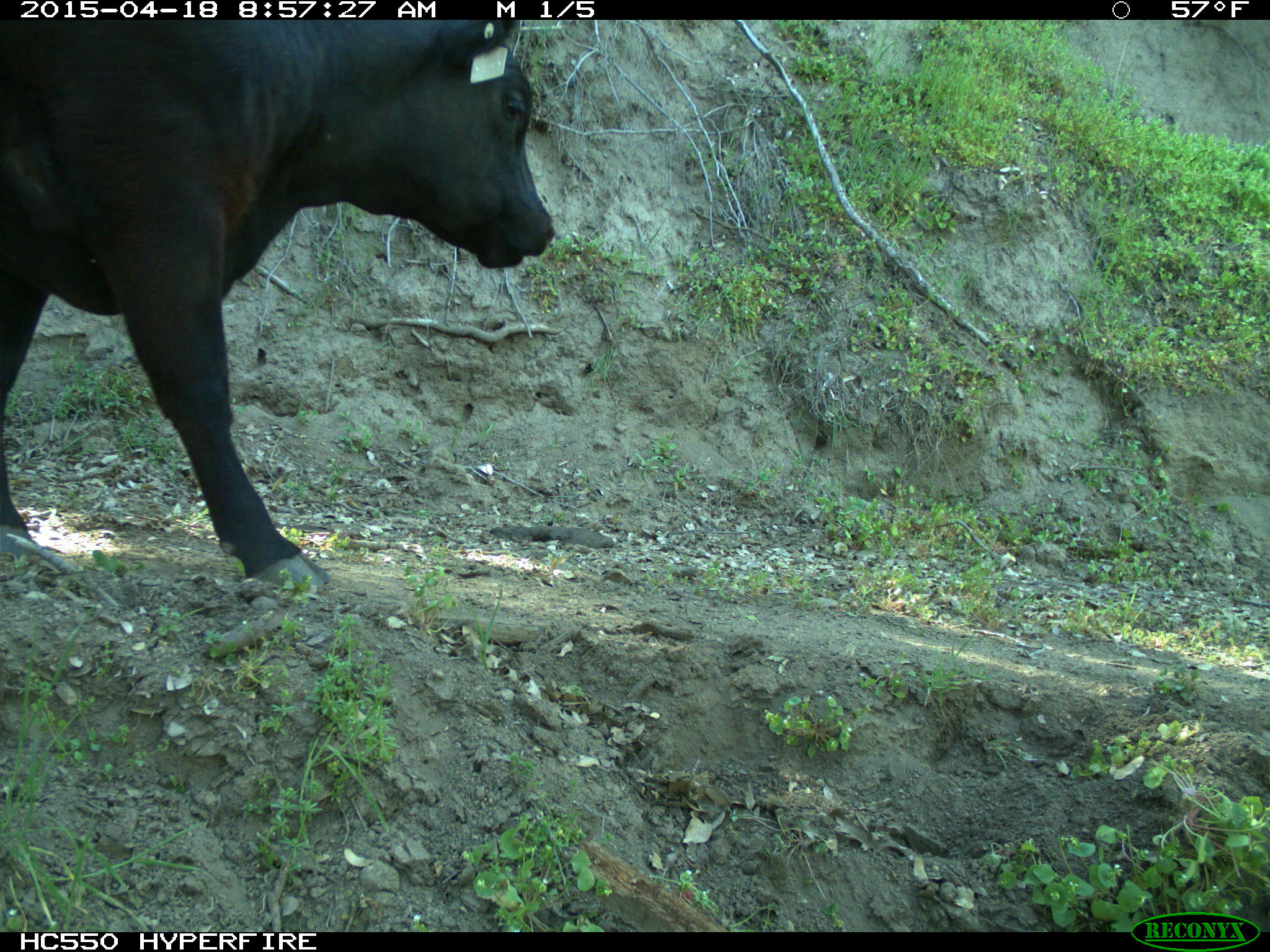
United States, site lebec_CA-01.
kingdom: Animalia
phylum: Chordata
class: Mammalia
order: Artiodactyla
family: Bovidae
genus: Bos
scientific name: Bos taurus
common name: domestic cow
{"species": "Bos taurus (domestic cow)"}